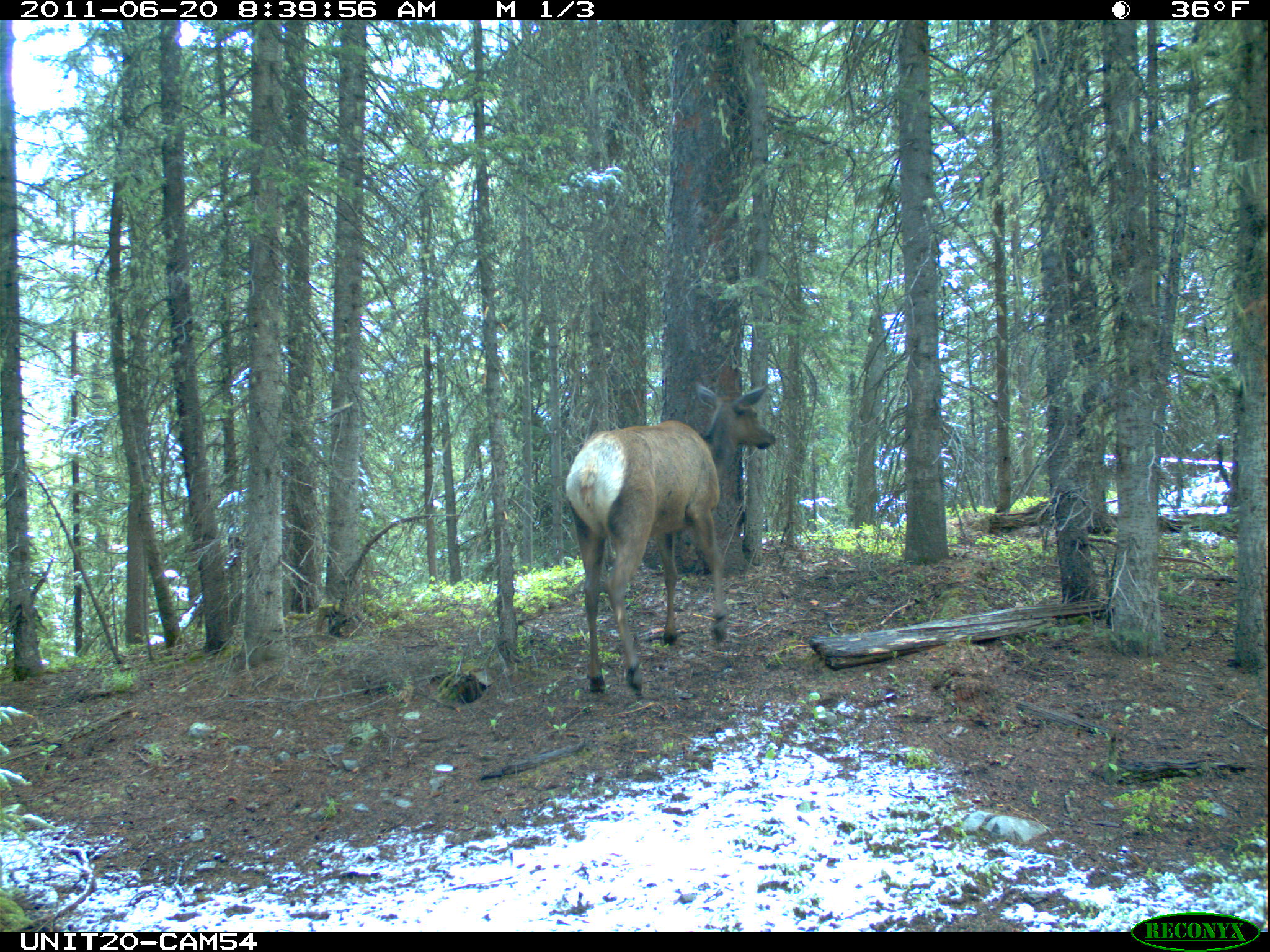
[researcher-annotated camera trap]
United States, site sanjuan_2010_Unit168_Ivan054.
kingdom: Animalia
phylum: Chordata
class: Mammalia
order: Artiodactyla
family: Cervidae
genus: Cervus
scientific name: Cervus elaphus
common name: red deer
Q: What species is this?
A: Cervus elaphus (red deer).